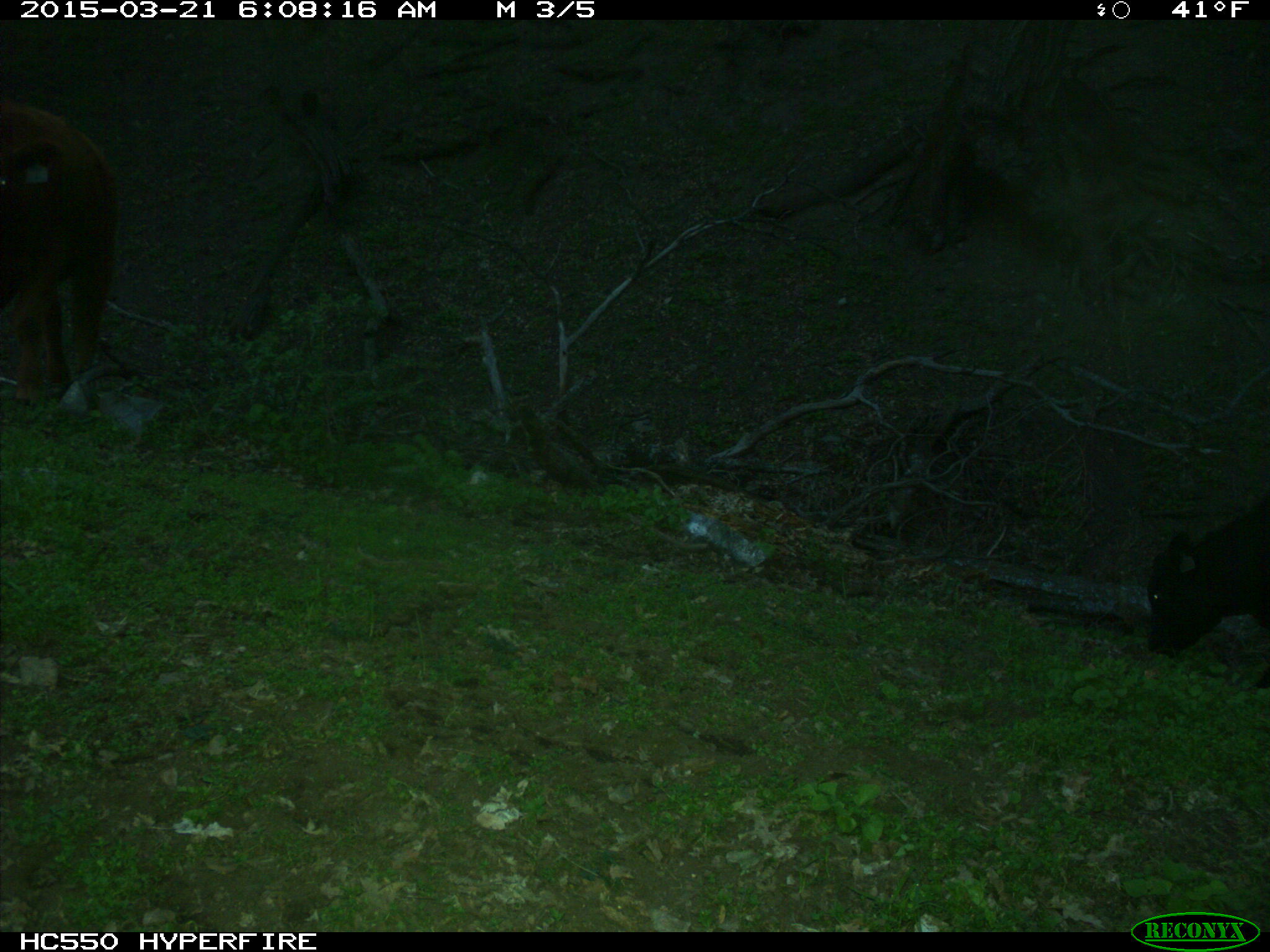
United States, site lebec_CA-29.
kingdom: Animalia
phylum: Chordata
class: Mammalia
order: Artiodactyla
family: Bovidae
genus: Bos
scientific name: Bos taurus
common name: domestic cow